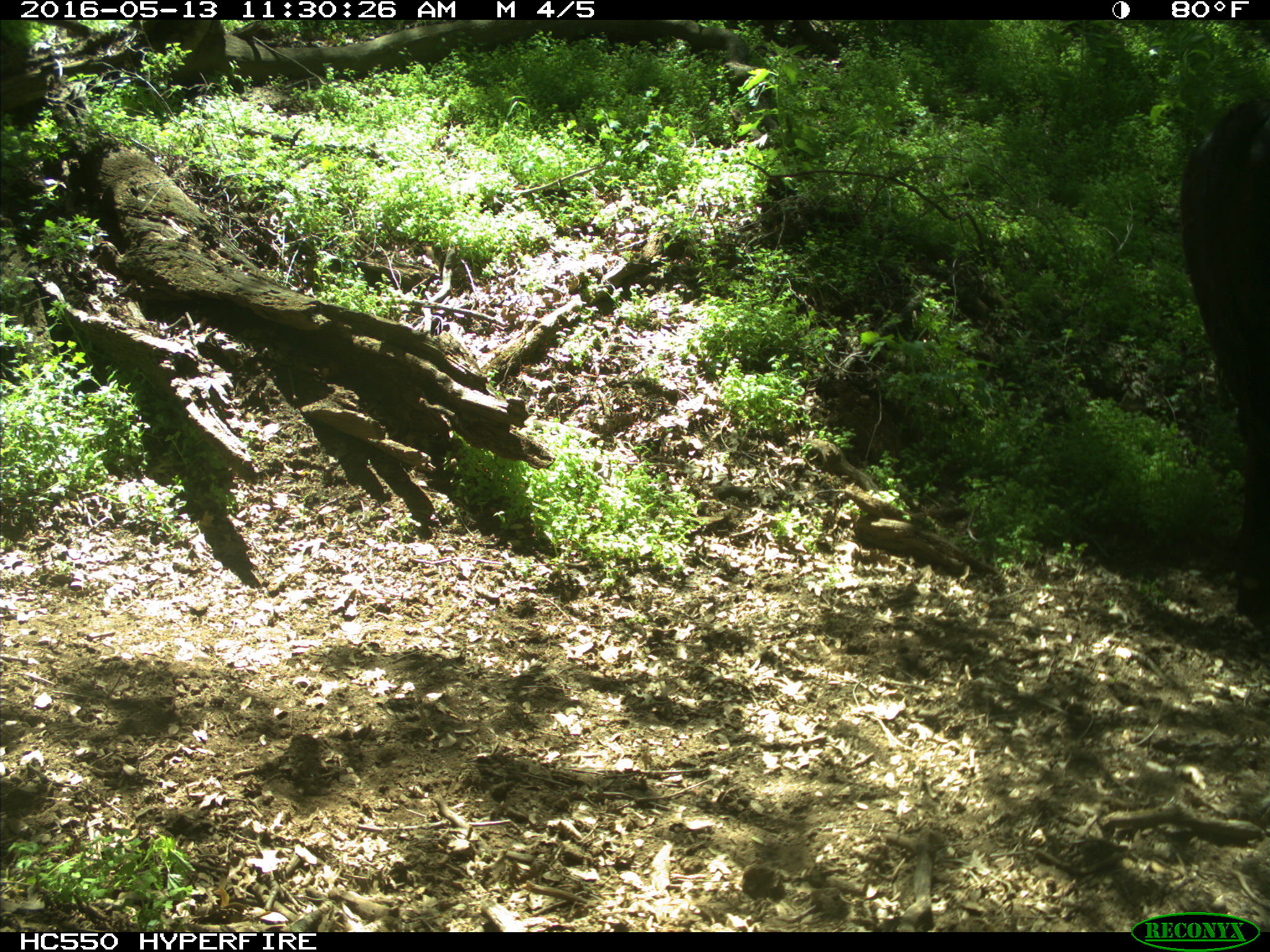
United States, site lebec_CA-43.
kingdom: Animalia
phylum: Chordata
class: Mammalia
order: Artiodactyla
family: Bovidae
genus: Bos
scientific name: Bos taurus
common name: domestic cow